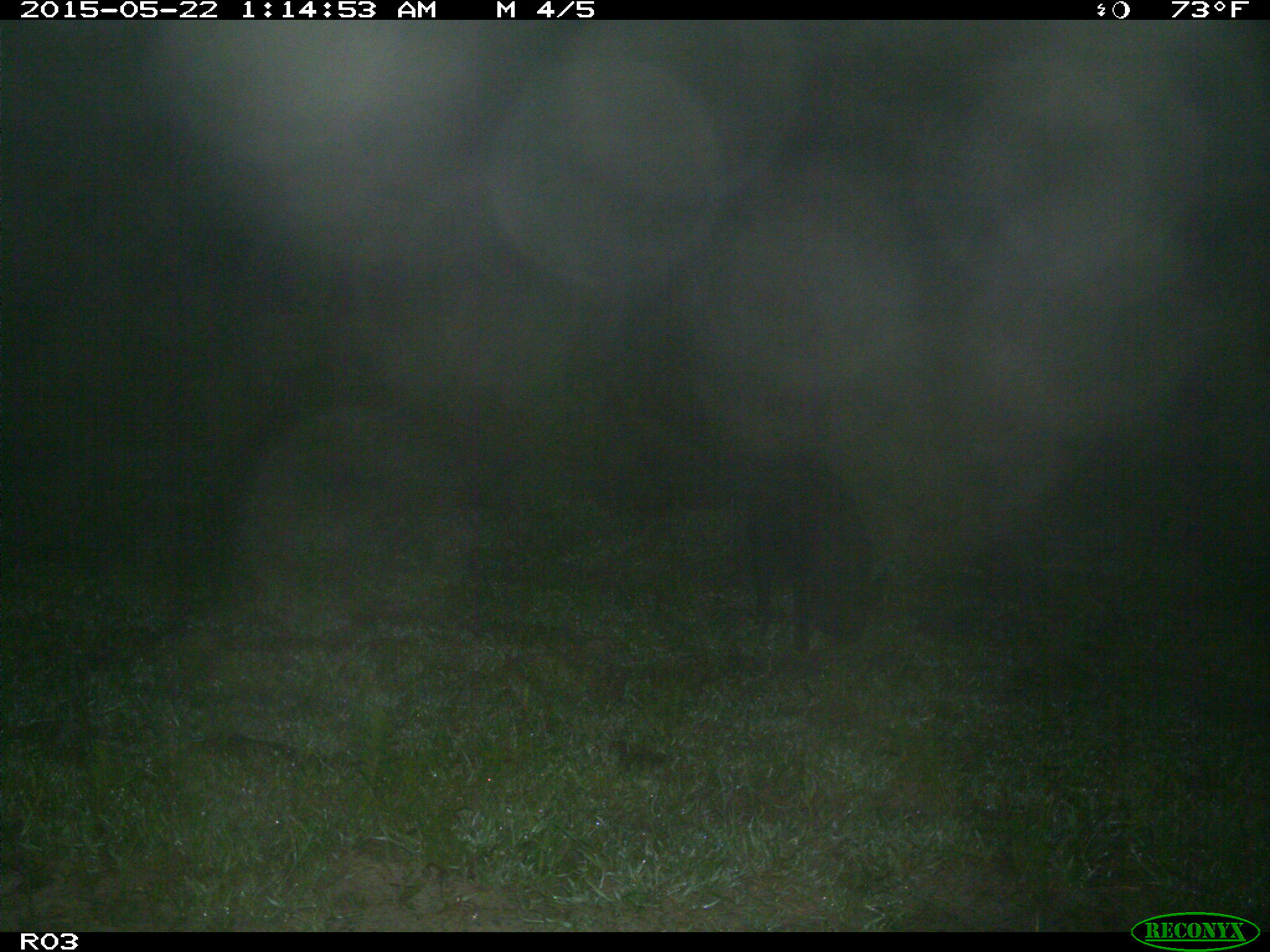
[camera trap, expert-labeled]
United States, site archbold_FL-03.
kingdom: Animalia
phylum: Chordata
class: Mammalia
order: Artiodactyla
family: Suidae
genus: Sus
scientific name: Sus scrofa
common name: wild boar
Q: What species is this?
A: Sus scrofa (wild boar).